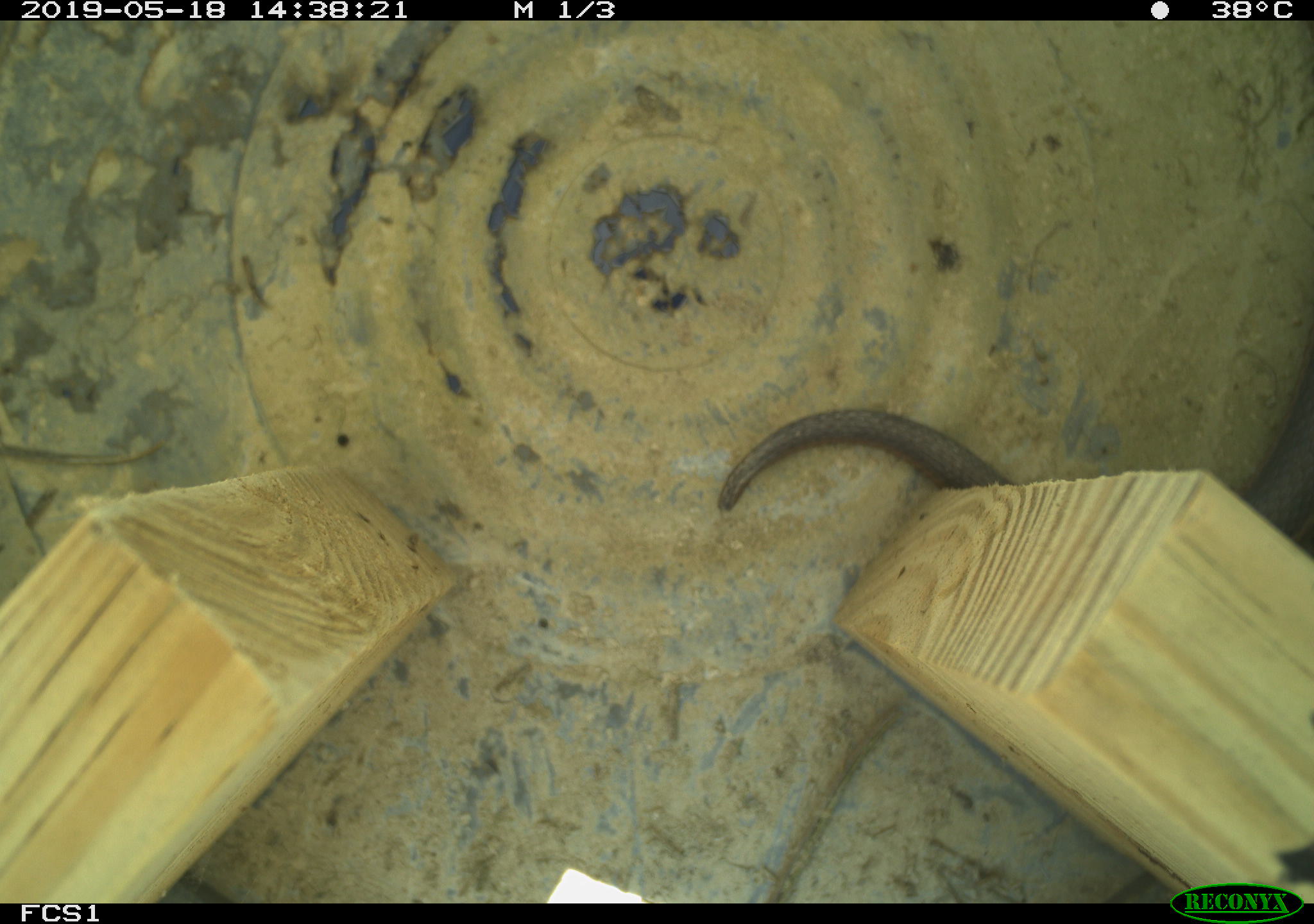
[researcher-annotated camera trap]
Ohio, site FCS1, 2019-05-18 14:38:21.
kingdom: Animalia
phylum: Chordata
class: Reptilia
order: Squamata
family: Colubridae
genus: Thamnophis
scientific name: Thamnophis sirtalis sirtalis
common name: eastern gartersnake